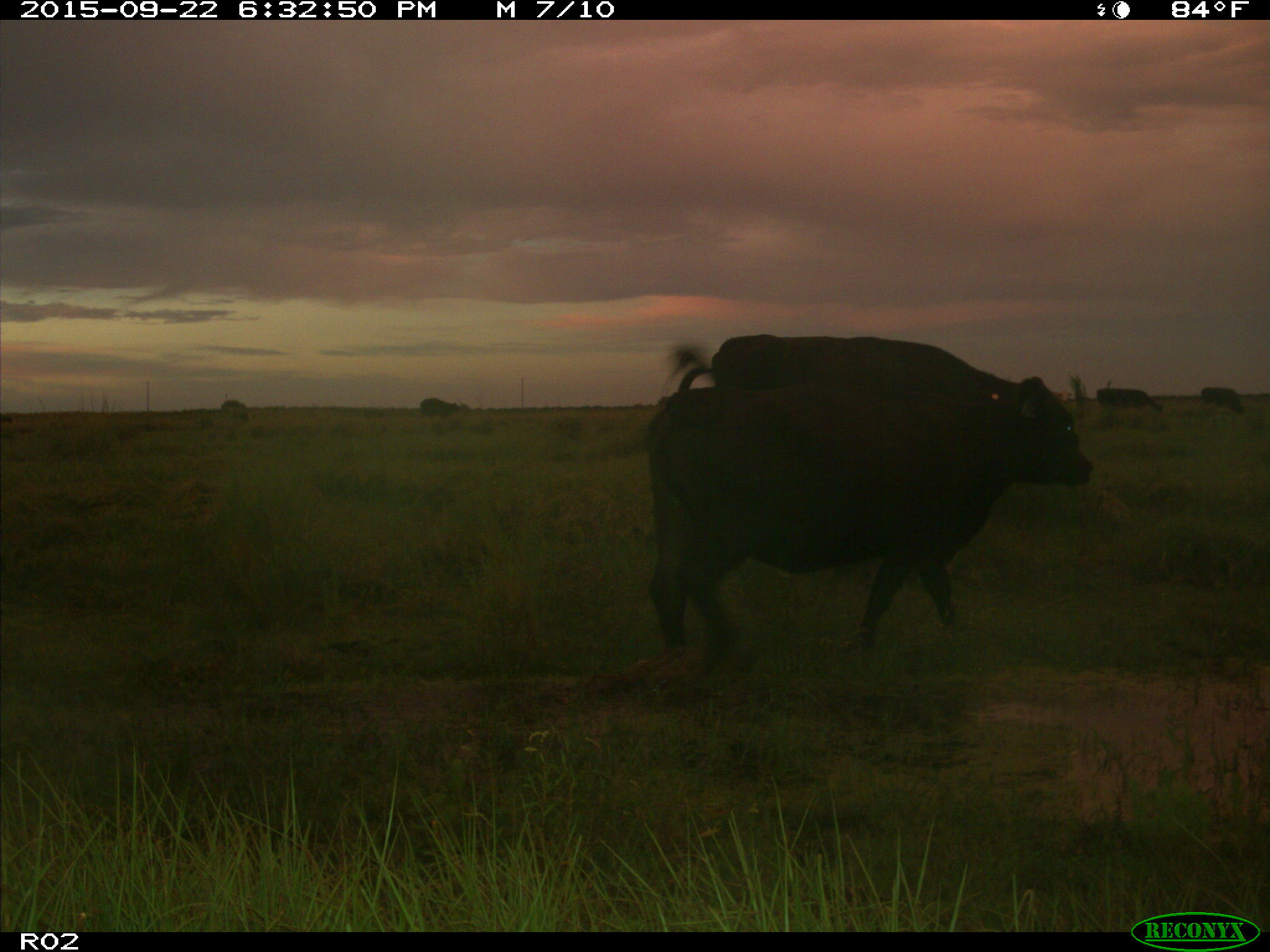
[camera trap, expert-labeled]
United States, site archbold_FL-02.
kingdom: Animalia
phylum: Chordata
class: Mammalia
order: Artiodactyla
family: Bovidae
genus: Bos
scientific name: Bos taurus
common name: domestic cow